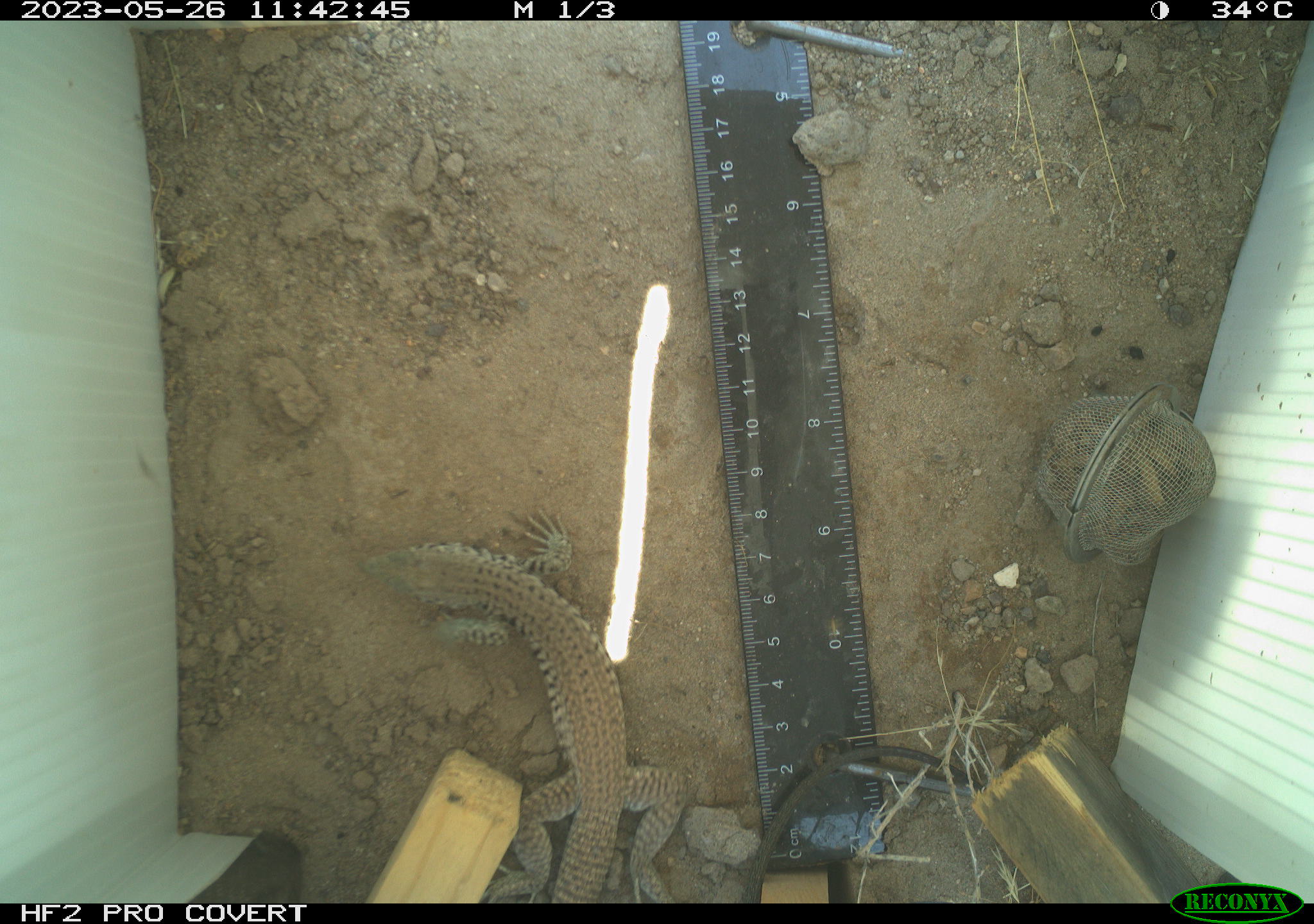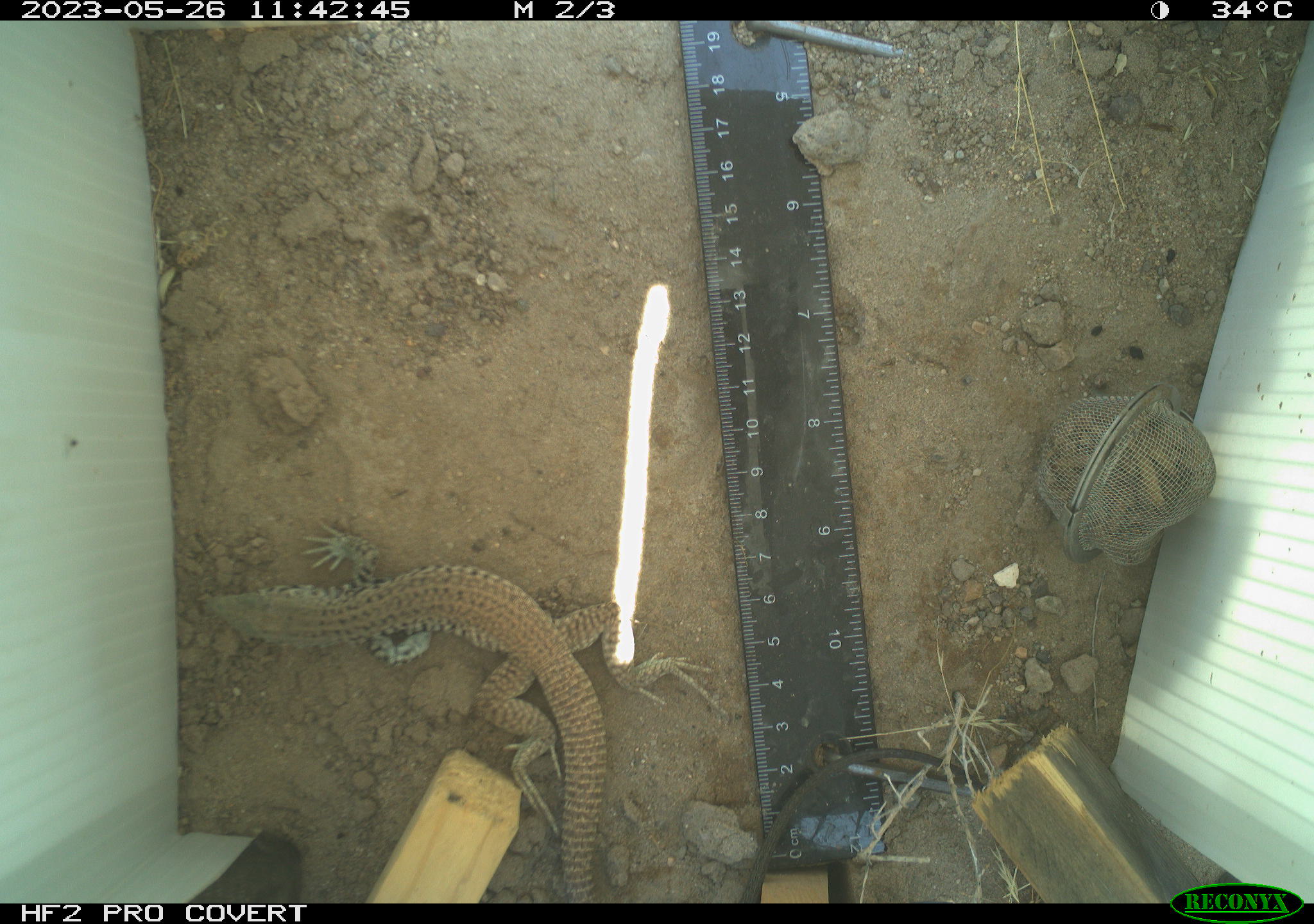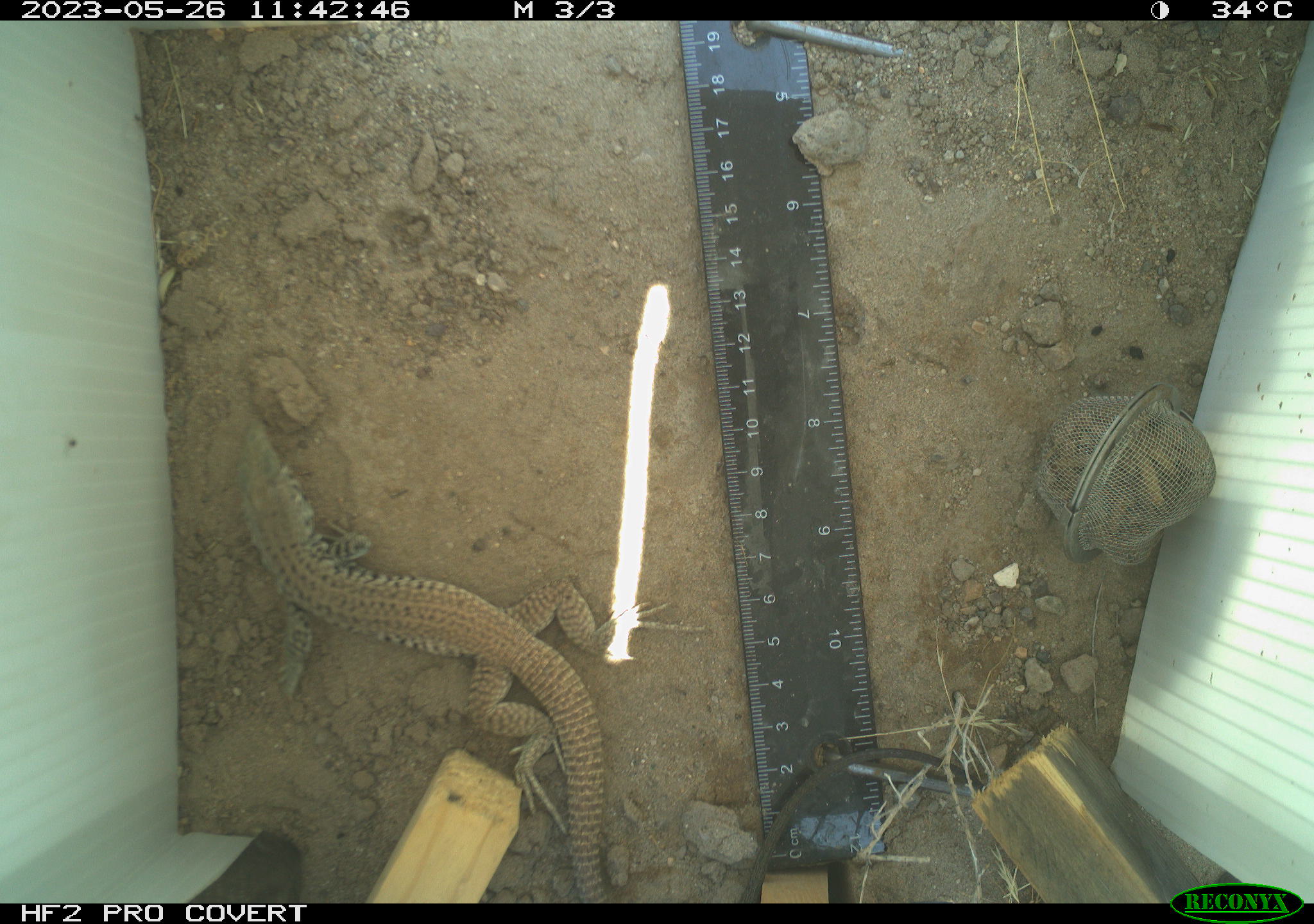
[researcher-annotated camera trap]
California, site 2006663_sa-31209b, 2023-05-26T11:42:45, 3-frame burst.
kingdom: Animalia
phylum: Chordata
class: Reptilia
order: Squamata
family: Teiidae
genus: Aspidoscelis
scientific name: Aspidoscelis tigris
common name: western whiptail